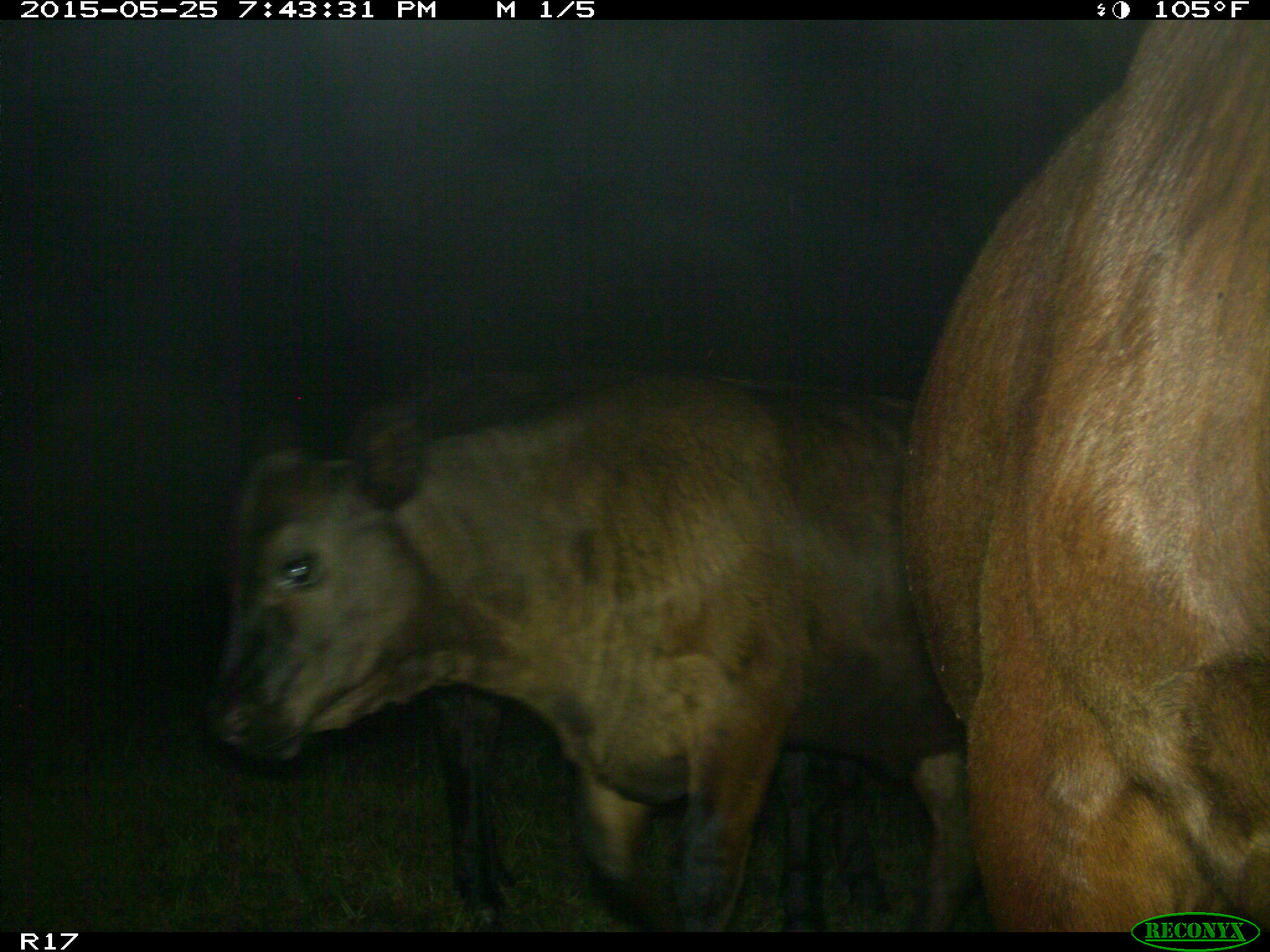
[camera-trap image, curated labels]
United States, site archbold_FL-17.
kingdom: Animalia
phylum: Chordata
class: Mammalia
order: Artiodactyla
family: Bovidae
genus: Bos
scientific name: Bos taurus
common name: domestic cow